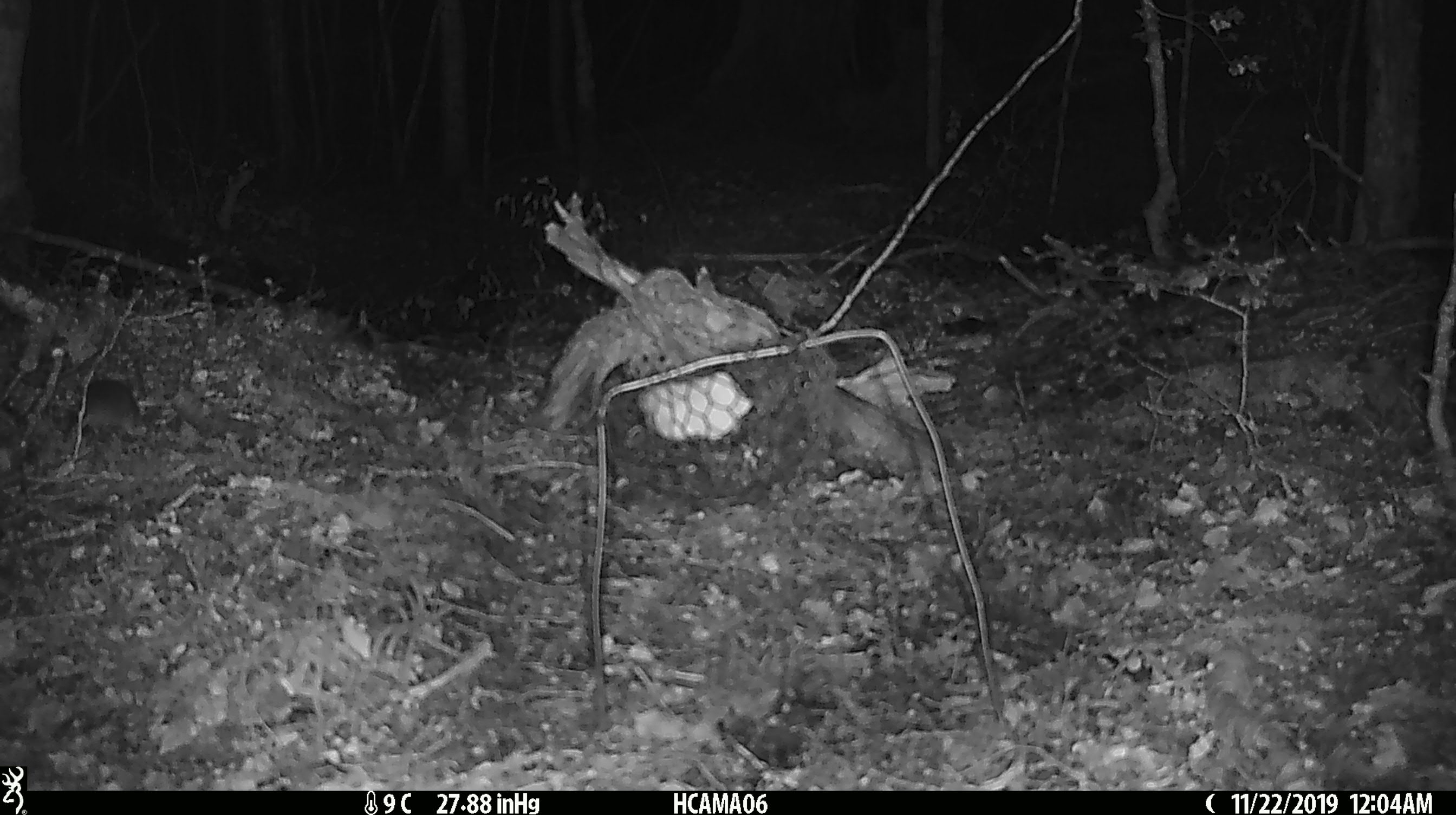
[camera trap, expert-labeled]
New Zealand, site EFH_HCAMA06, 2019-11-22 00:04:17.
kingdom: Animalia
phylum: Chordata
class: Mammalia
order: Rodentia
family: Muridae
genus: Mus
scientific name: Mus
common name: mouse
Mouse (Mus).